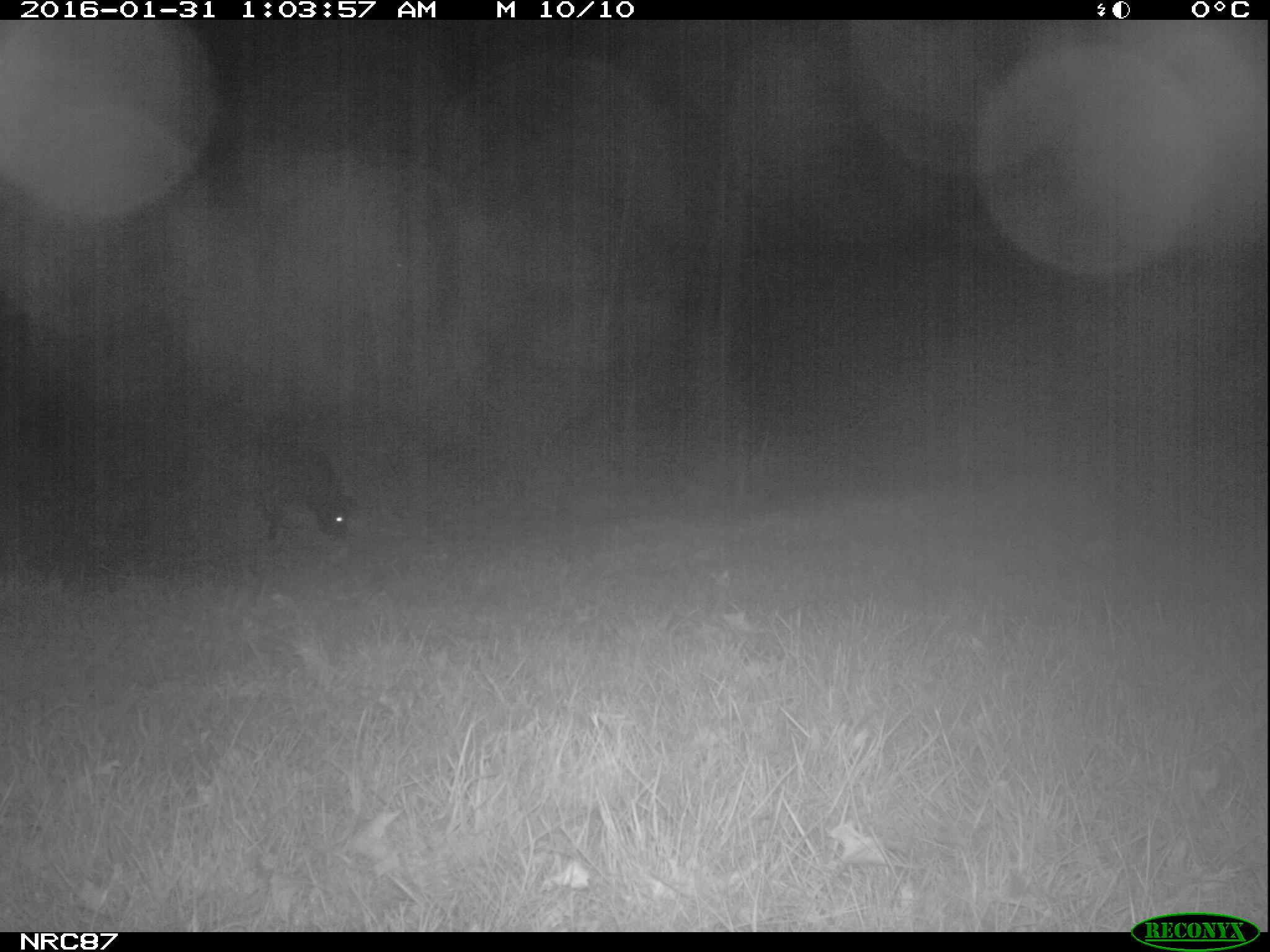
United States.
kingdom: Animalia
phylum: Chordata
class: Mammalia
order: Carnivora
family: Canidae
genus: Canis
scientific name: Canis familiaris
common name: domestic dog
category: Dog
Dog (domestic dog) (Canis familiaris).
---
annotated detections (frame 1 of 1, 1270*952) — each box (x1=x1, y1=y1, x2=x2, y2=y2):
Dog: (x1=208, y1=425, x2=375, y2=557)